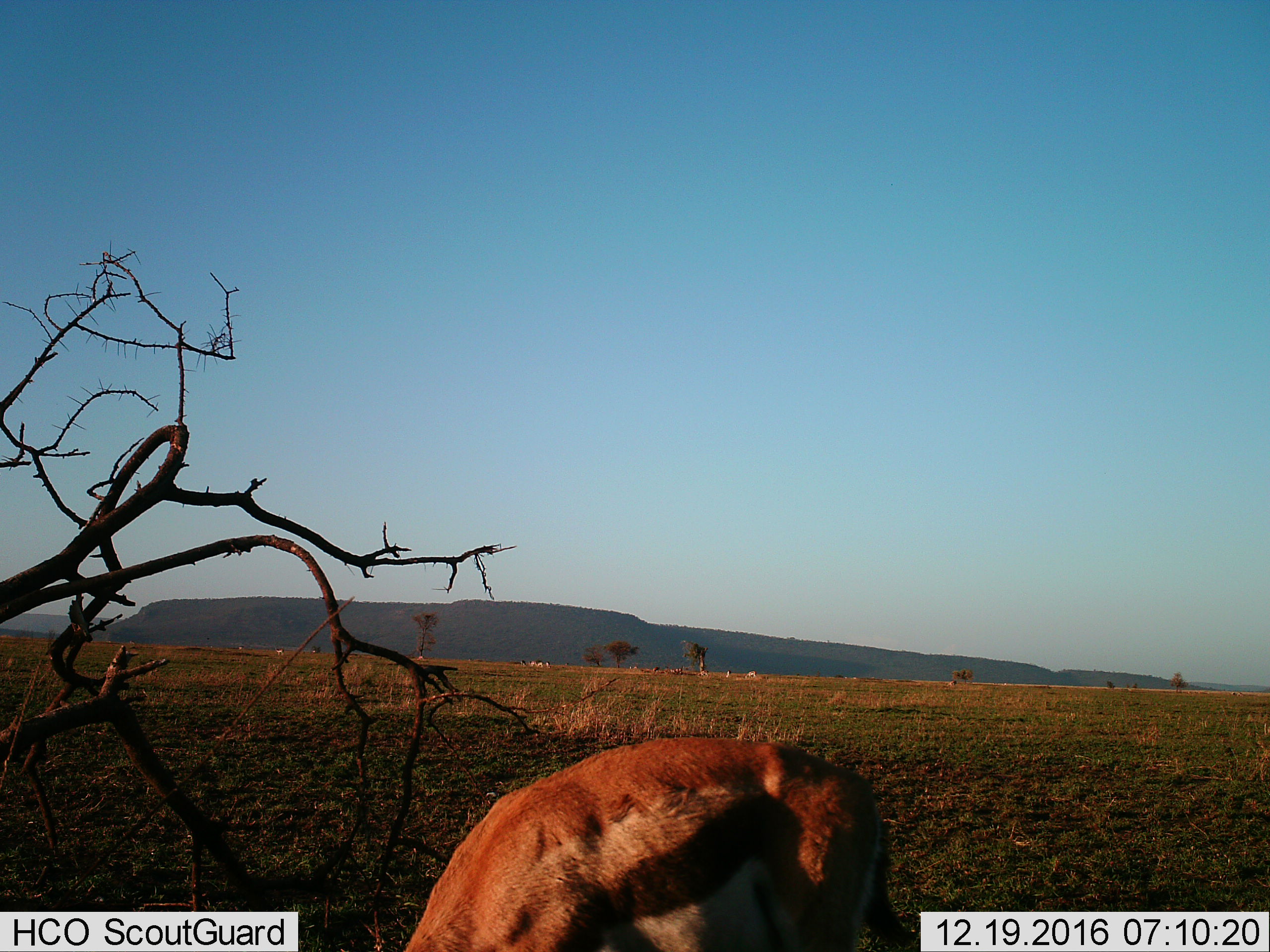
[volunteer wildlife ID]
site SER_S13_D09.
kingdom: Animalia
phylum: Chordata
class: Mammalia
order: Artiodactyla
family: Bovidae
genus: Eudorcas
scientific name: Eudorcas thomsonii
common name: thomson's gazelle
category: gazellethomsons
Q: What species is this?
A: Gazellethomsons (thomson's gazelle) (Eudorcas thomsonii).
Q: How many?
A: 1.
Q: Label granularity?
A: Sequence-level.